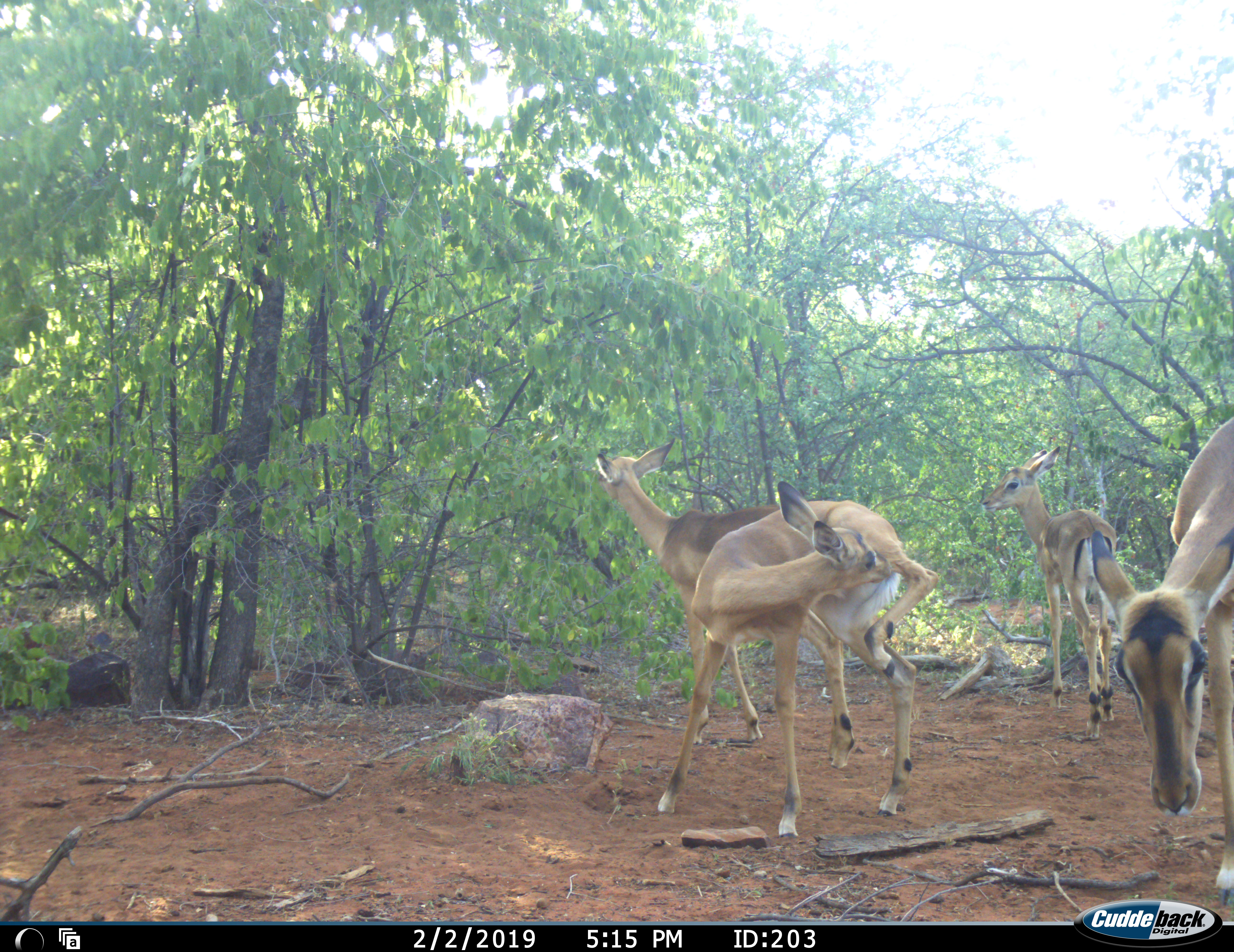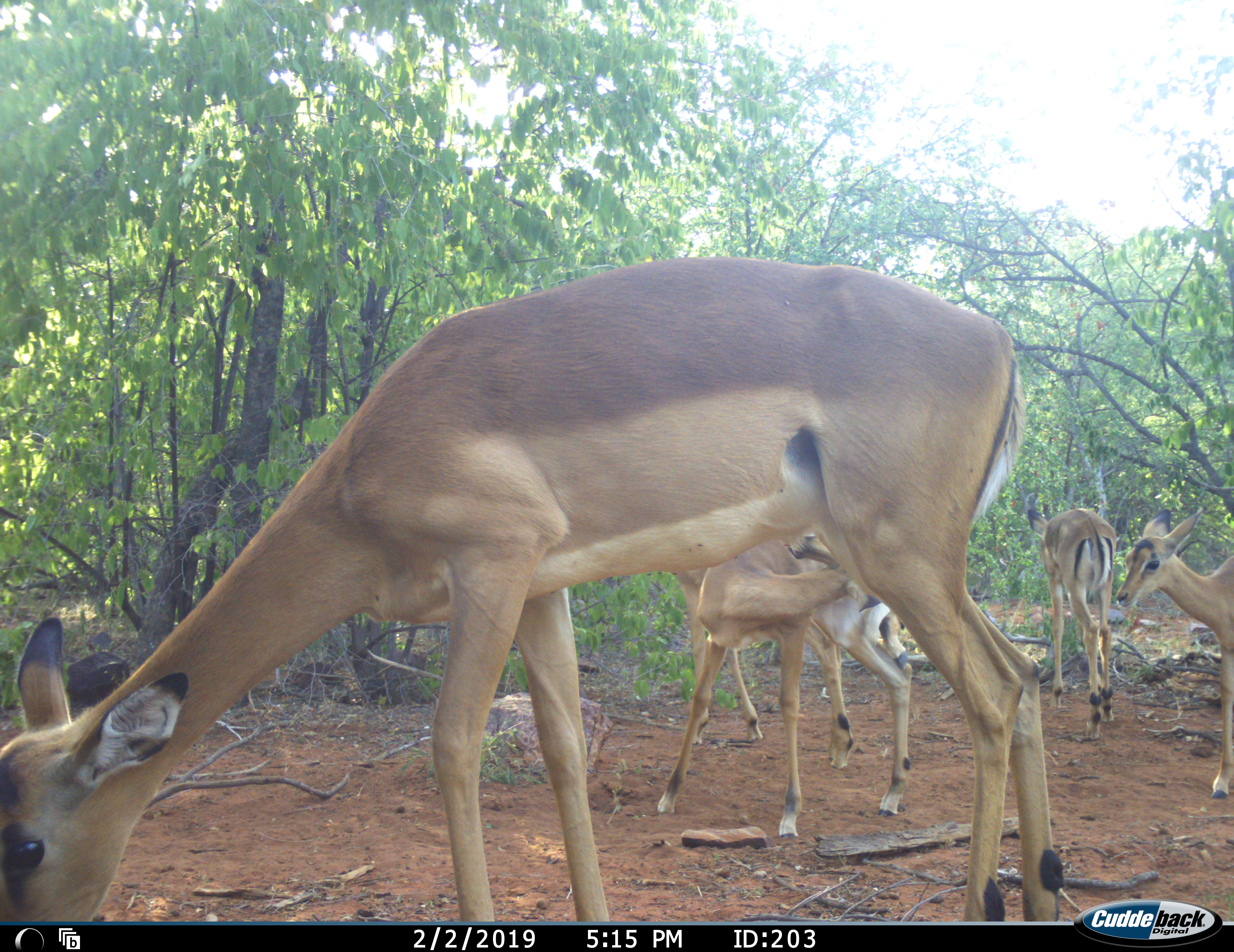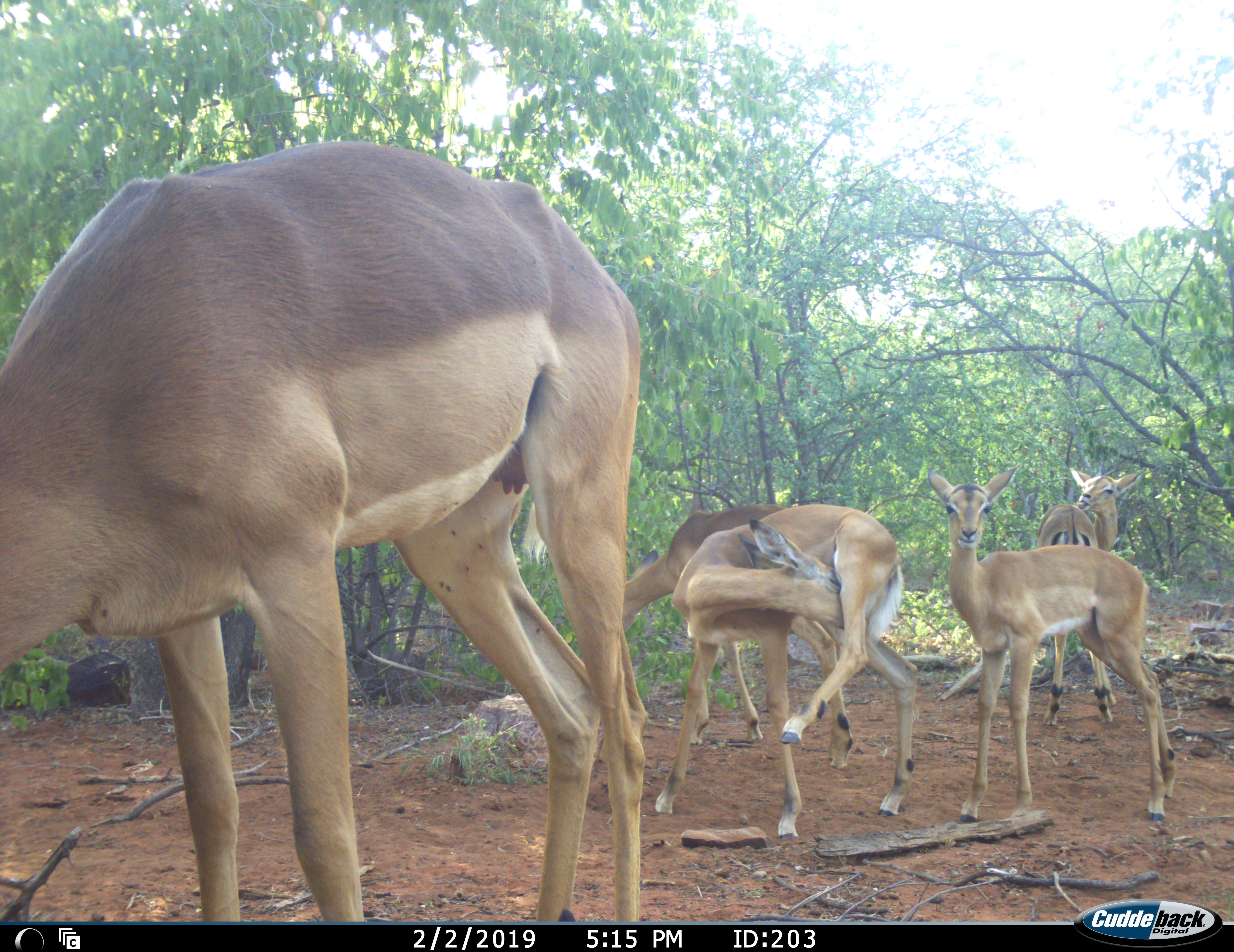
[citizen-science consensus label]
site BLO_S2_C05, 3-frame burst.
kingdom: Animalia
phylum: Chordata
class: Mammalia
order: Artiodactyla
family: Bovidae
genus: Aepyceros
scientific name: Aepyceros melampus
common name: impala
Impala (Aepyceros melampus), count 5. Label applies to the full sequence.